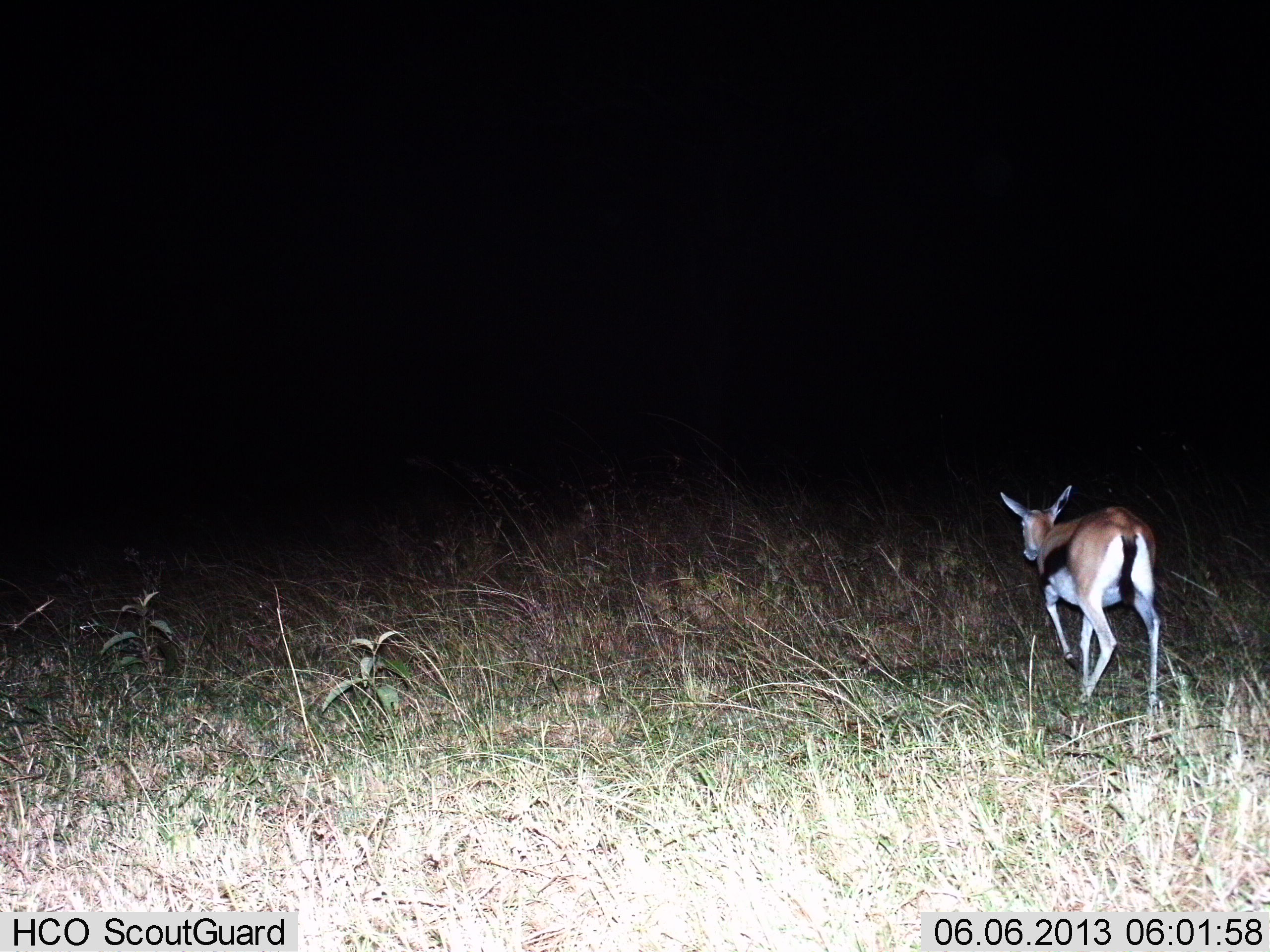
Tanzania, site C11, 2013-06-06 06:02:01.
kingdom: Animalia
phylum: Chordata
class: Mammalia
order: Artiodactyla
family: Bovidae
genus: Eudorcas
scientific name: Eudorcas thomsonii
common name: thomson's gazelle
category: gazellethomsons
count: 1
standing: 0%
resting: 0%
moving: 100%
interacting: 0%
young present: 0%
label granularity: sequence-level